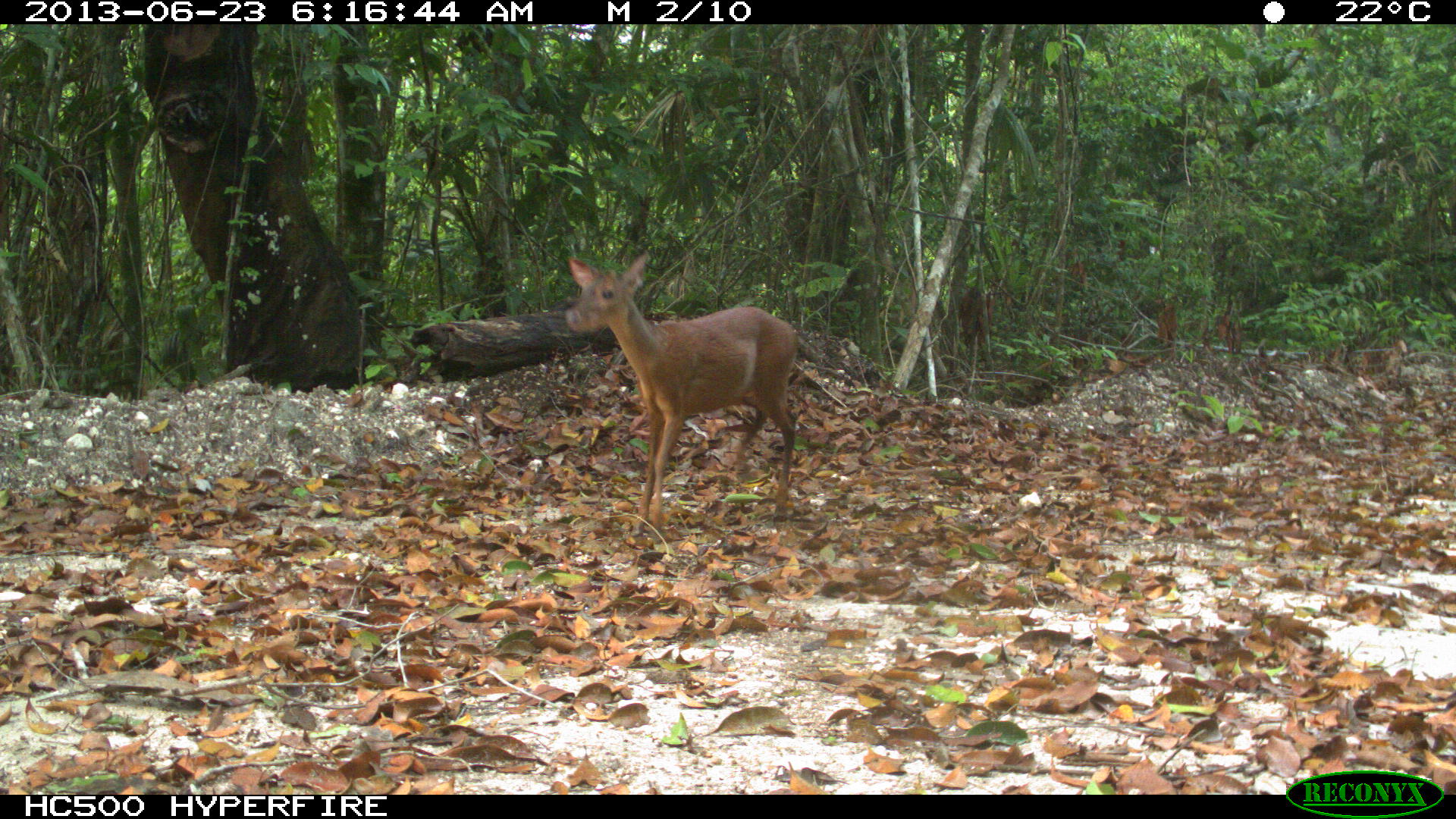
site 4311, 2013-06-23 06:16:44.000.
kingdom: Animalia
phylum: Chordata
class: Mammalia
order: Artiodactyla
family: Cervidae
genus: Mazama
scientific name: Mazama temama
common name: central american red brocket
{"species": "Mazama temama (central american red brocket)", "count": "1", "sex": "female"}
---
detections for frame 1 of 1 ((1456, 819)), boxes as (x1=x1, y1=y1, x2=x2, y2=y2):
mazama temama: (x1=563, y1=254, x2=799, y2=526)